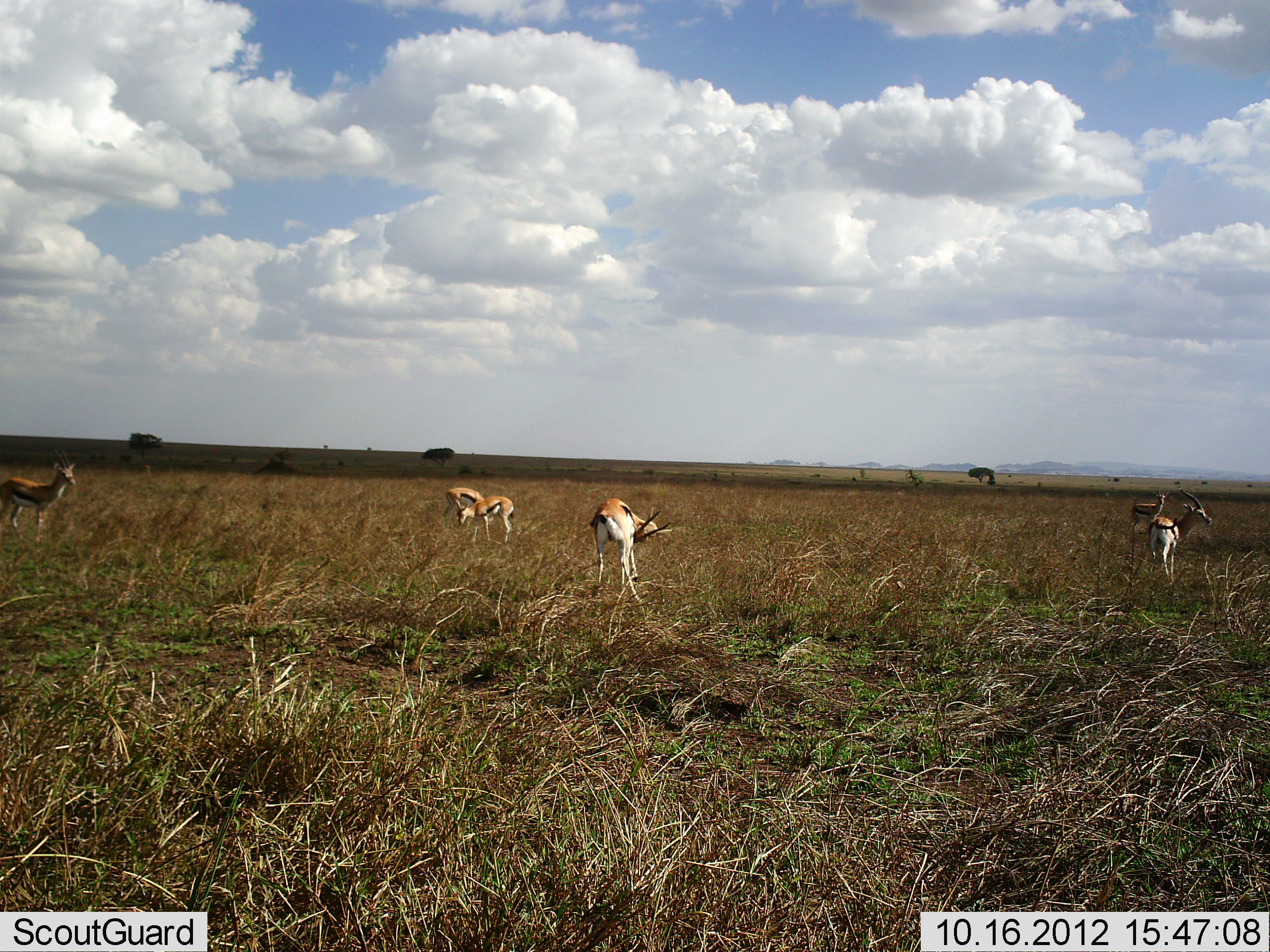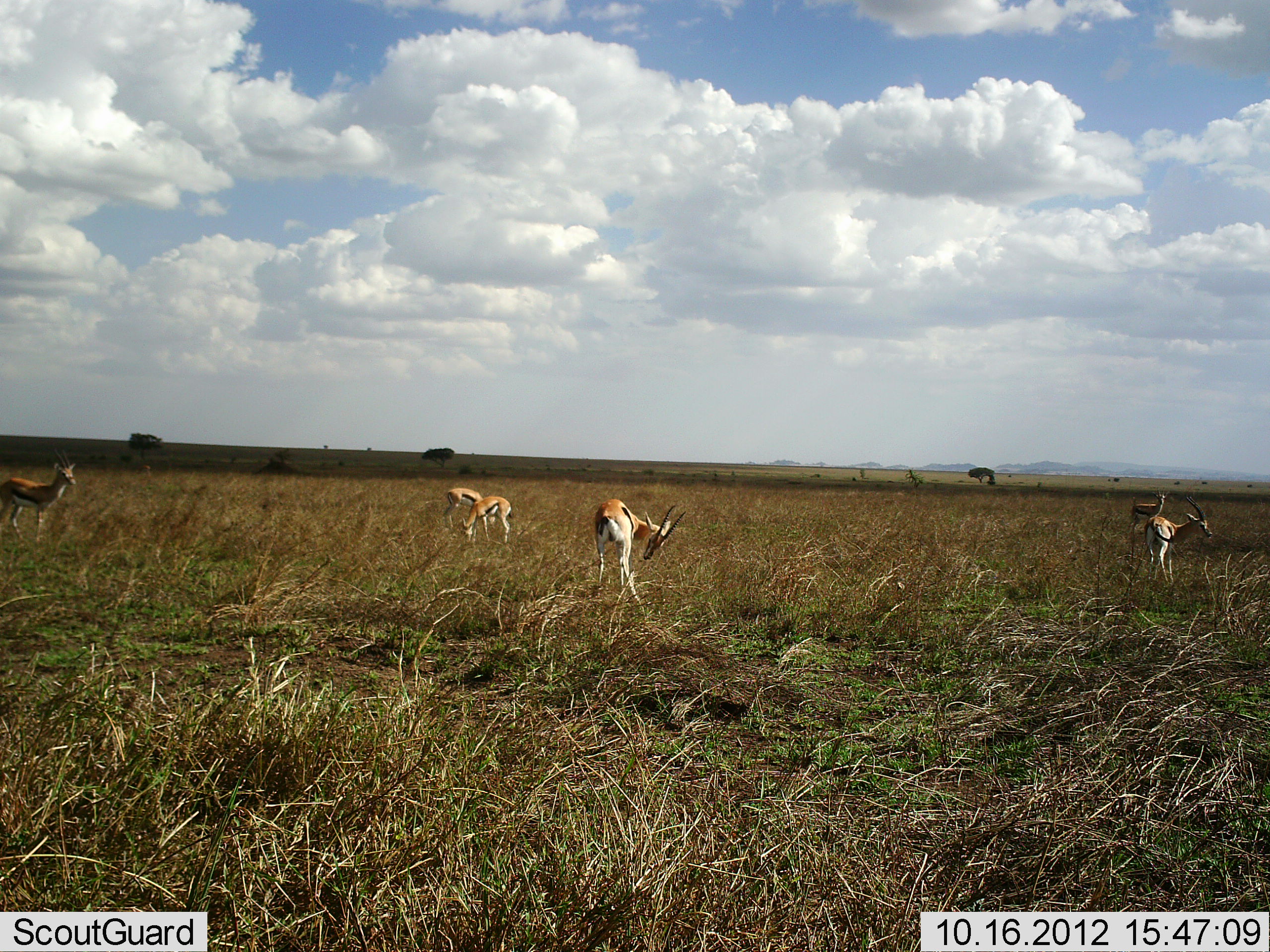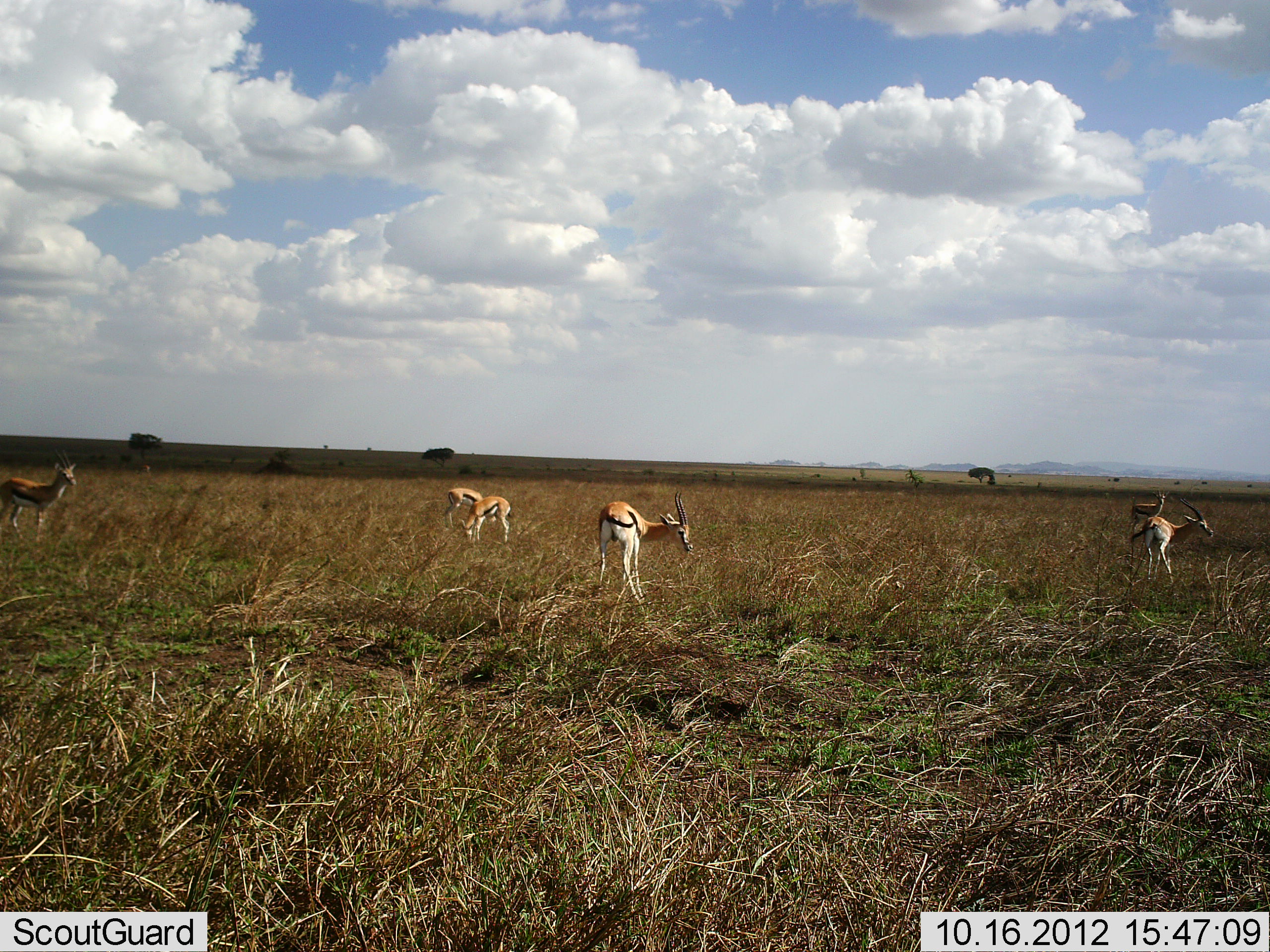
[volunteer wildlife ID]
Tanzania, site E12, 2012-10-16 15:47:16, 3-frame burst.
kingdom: Animalia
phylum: Chordata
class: Mammalia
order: Artiodactyla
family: Bovidae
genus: Eudorcas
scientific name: Eudorcas thomsonii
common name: thomson's gazelle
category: gazellethomsons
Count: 6.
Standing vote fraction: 70%.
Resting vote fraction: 0%.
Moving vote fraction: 10%.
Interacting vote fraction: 0%.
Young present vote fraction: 0%.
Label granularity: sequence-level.